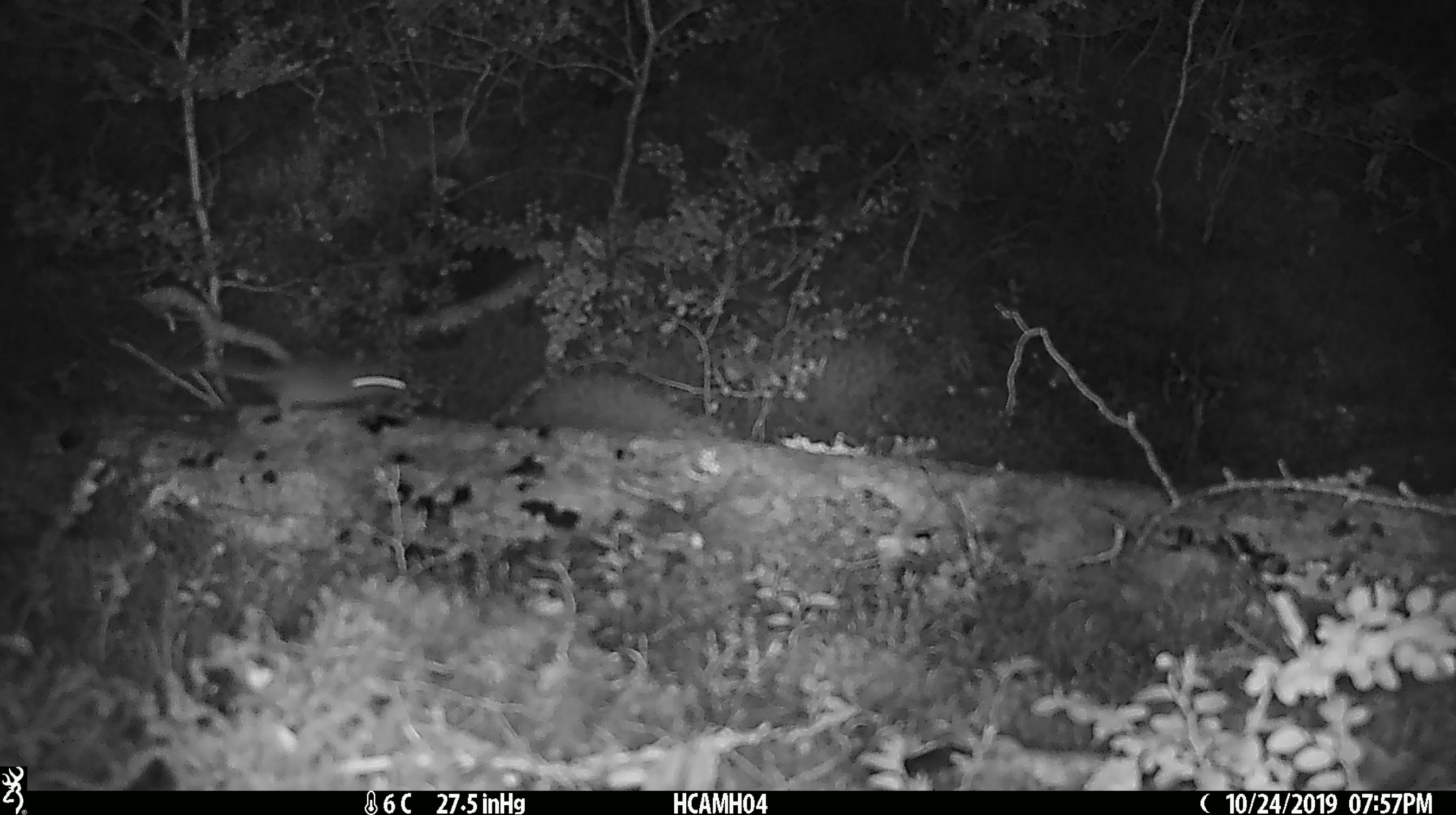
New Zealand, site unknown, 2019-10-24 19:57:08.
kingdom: Animalia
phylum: Chordata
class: Mammalia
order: Rodentia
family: Muridae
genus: Mus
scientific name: Mus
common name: mouse